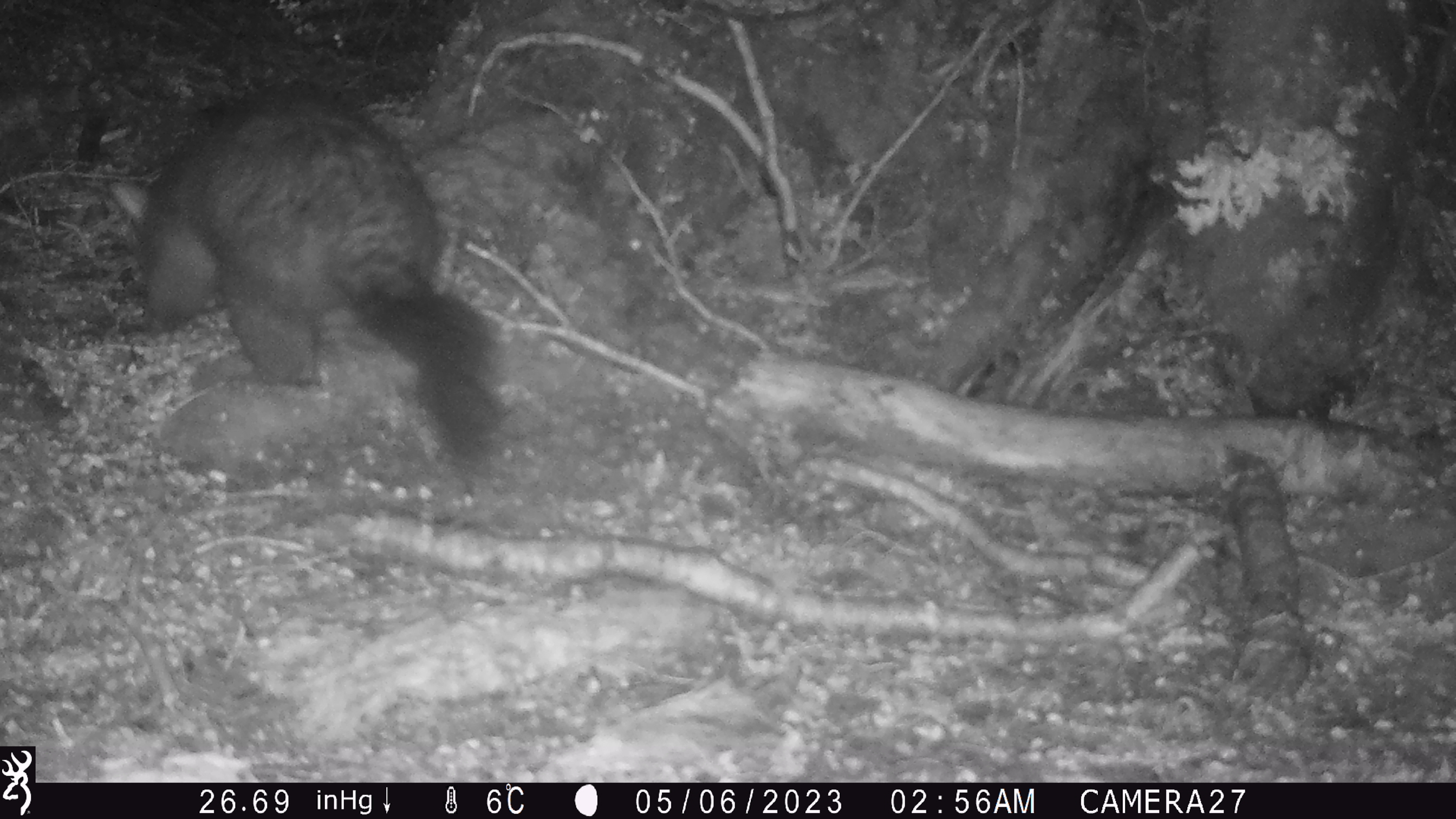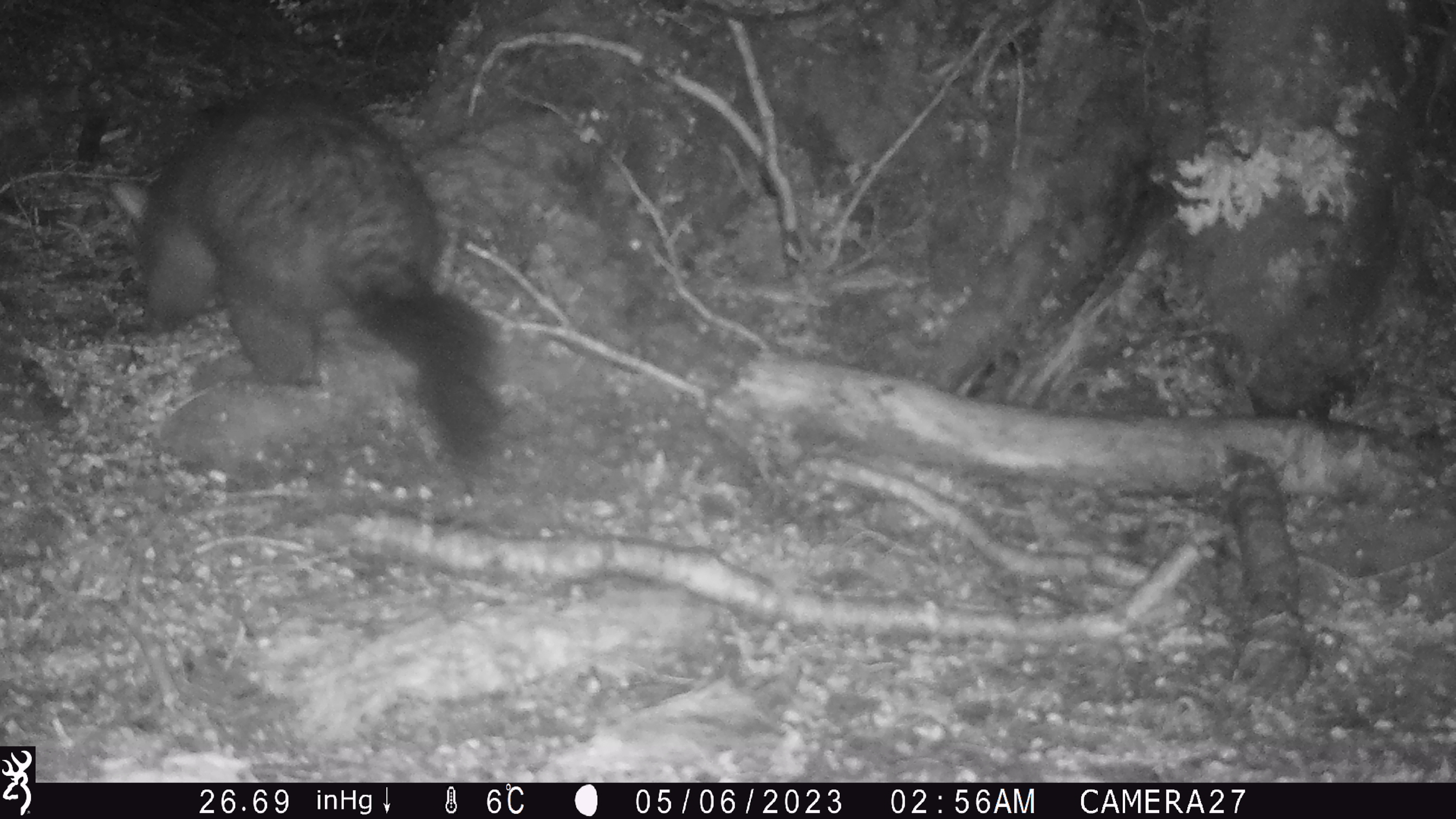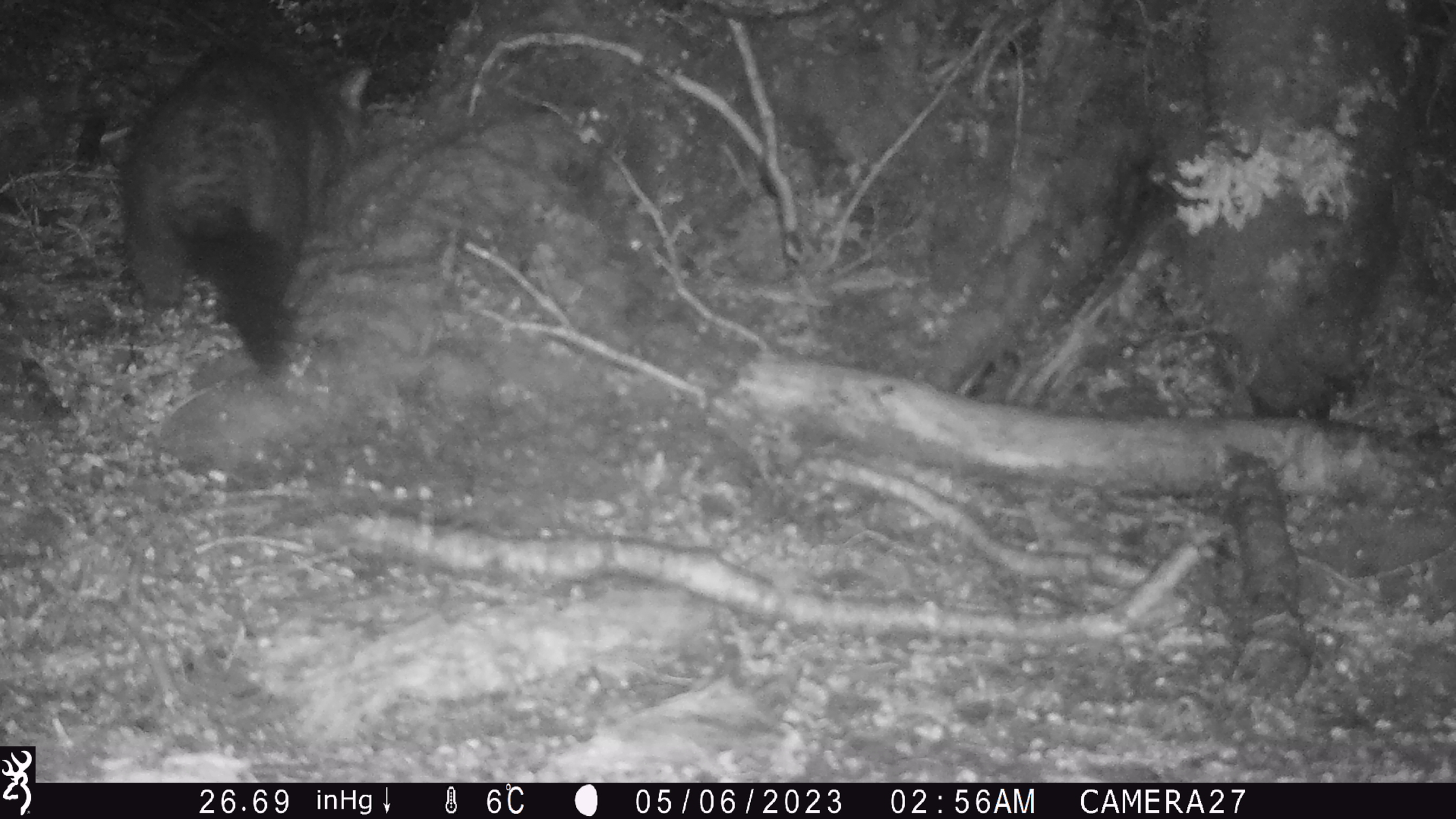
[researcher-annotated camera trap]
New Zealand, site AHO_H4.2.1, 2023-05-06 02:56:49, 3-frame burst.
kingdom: Animalia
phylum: Chordata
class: Mammalia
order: Diprotodontia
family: Phalangeridae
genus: Trichosurus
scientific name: Trichosurus vulpecula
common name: common brushtail possum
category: possum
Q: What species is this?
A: Possum (common brushtail possum) (Trichosurus vulpecula).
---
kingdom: Animalia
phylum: Chordata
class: Mammalia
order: Carnivora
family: Mustelidae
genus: Mustela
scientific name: Mustela erminea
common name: stoat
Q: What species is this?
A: Stoat (Mustela erminea).